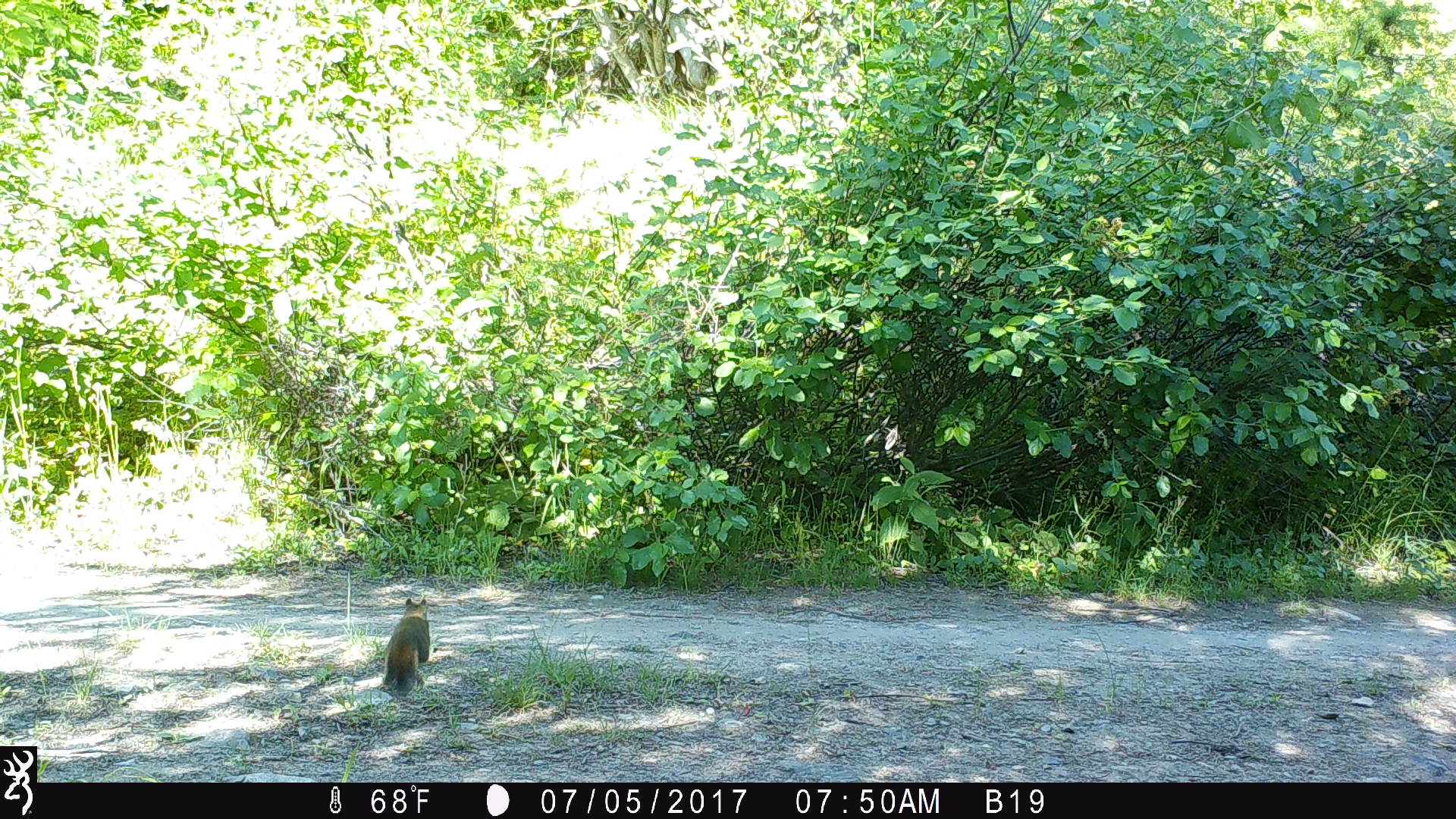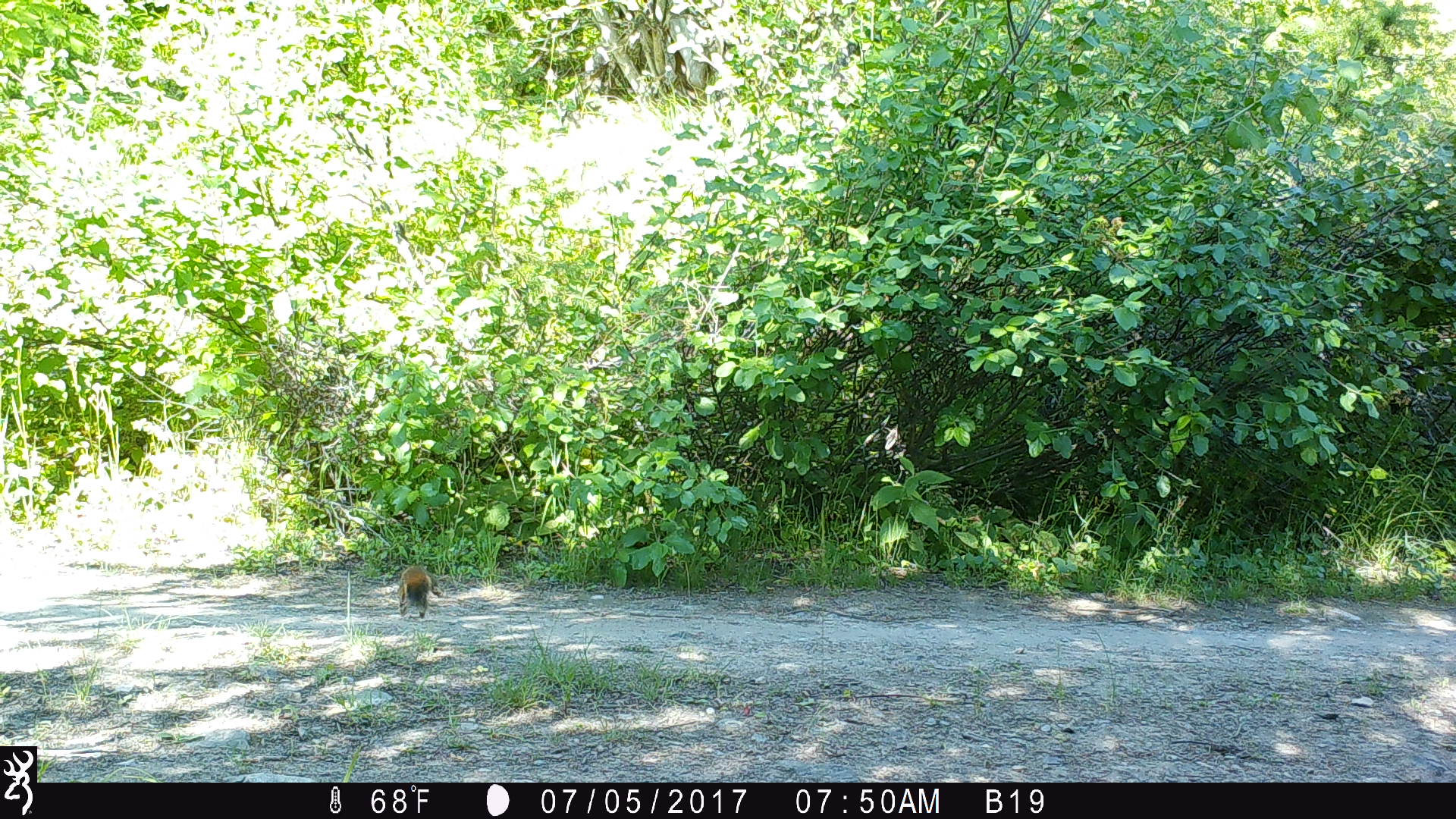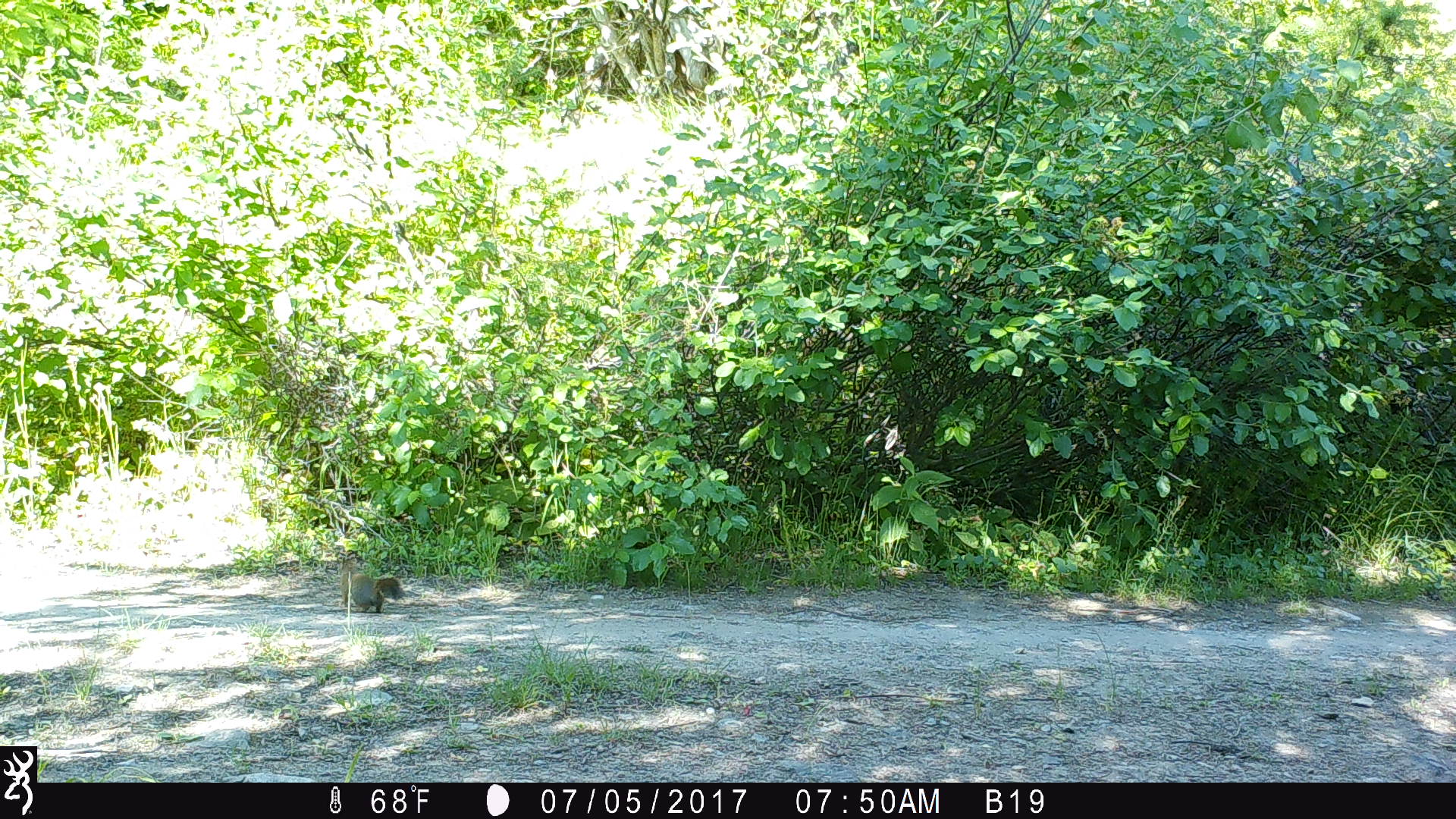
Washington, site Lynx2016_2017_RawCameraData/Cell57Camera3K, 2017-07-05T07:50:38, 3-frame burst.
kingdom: Animalia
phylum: Chordata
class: Mammalia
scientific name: Mammalia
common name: small mammal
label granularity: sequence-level